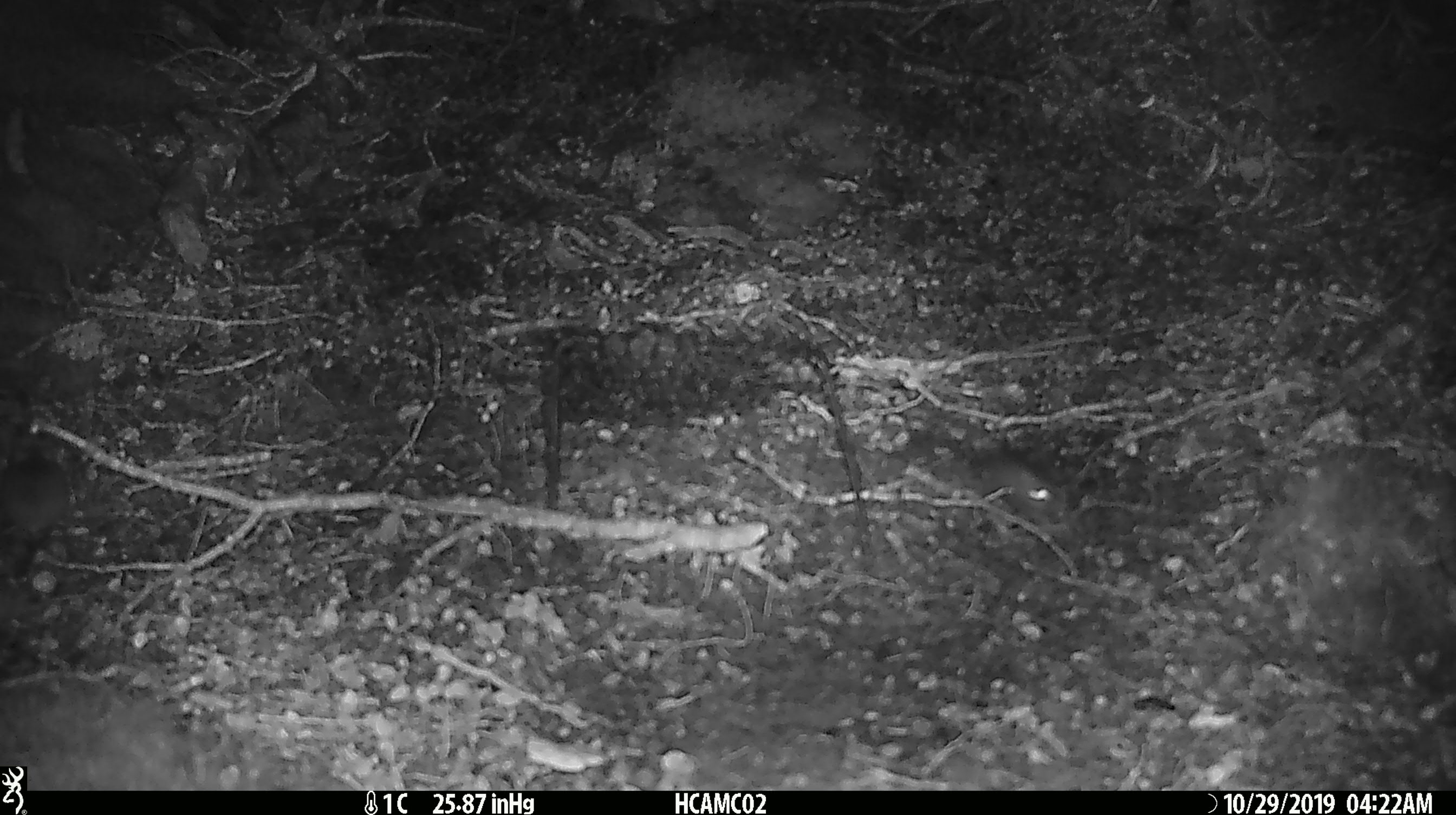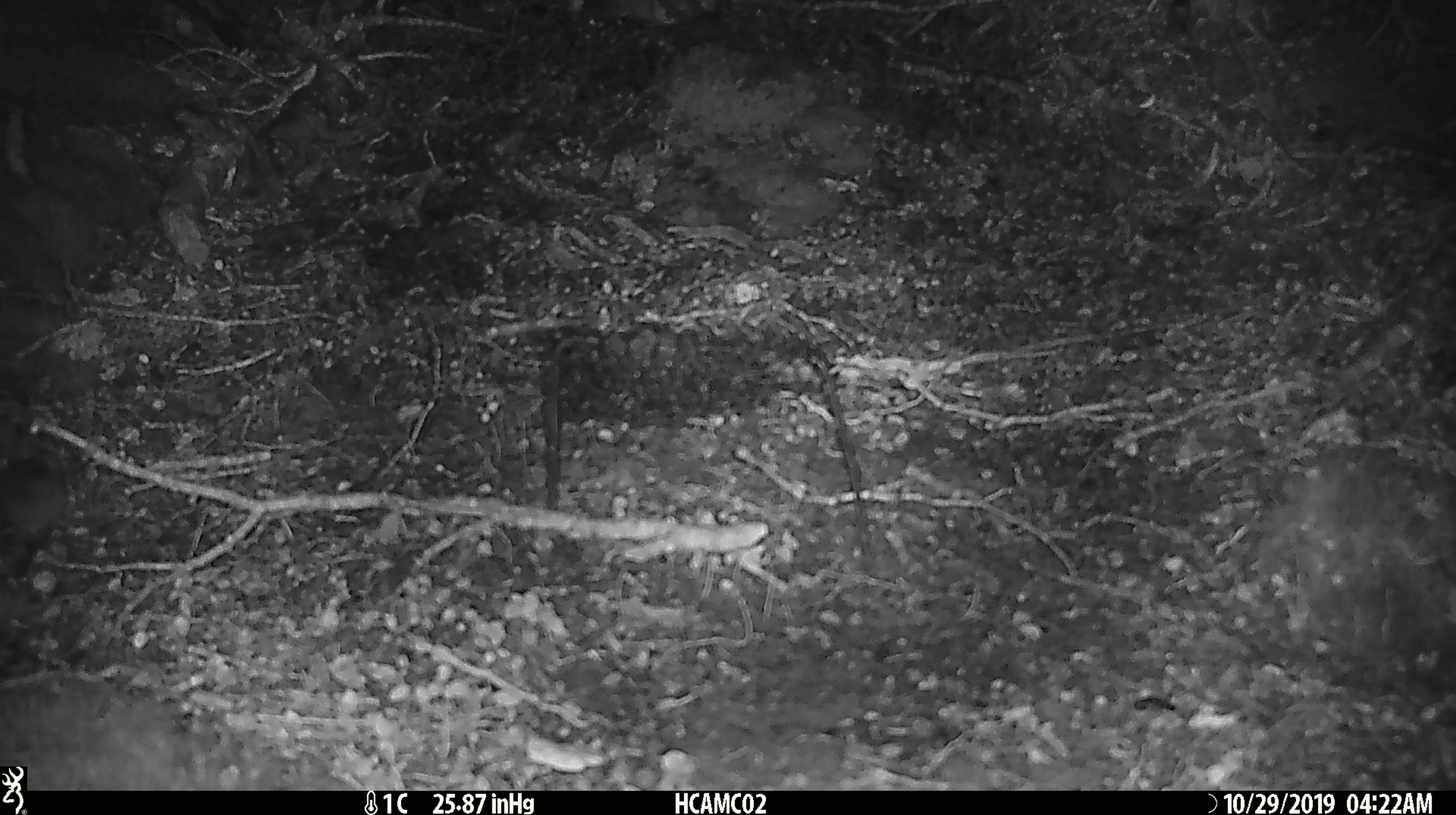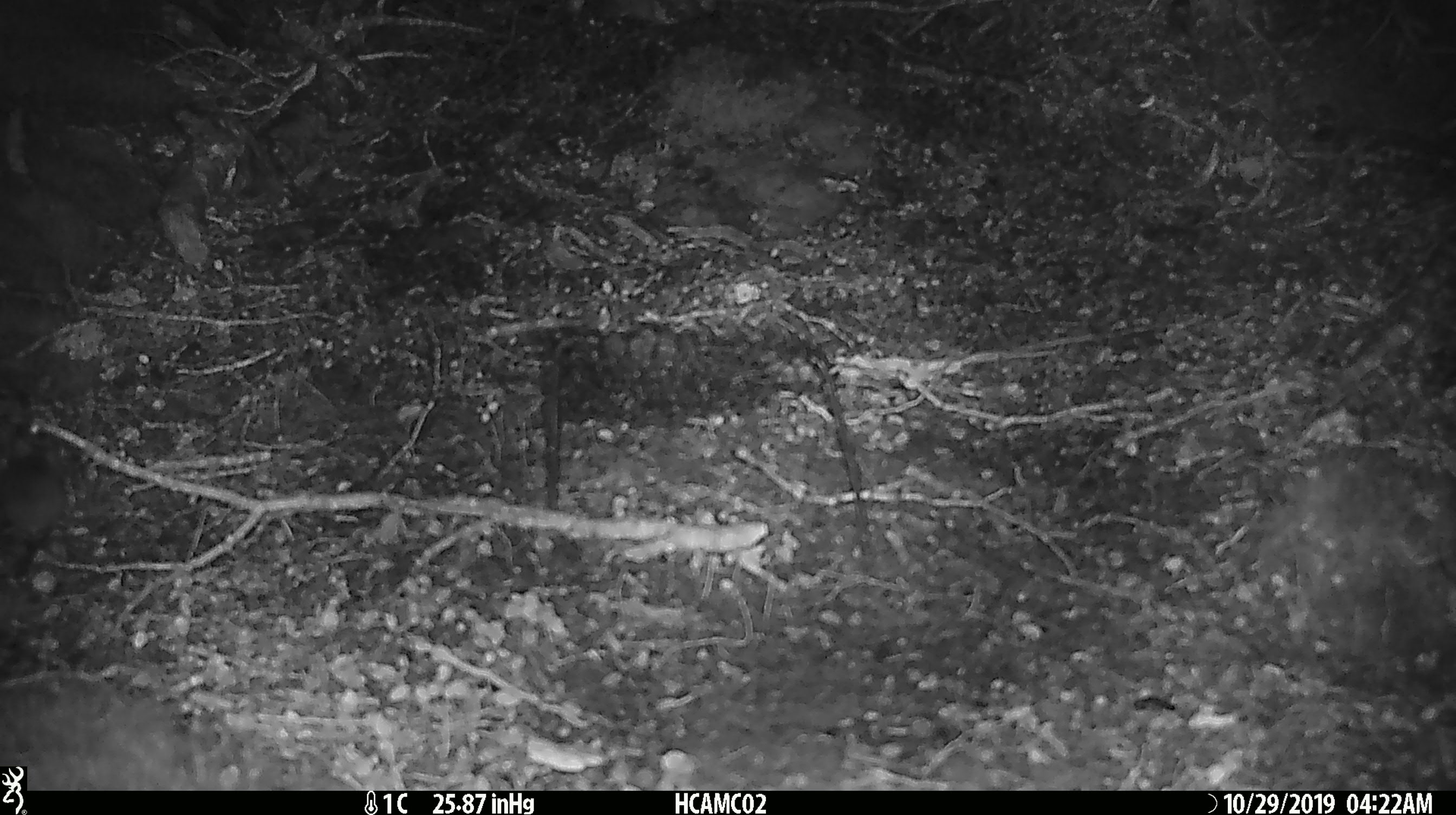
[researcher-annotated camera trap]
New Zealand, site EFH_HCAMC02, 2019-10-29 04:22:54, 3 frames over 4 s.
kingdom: Animalia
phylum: Chordata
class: Mammalia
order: Rodentia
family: Muridae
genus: Mus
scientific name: Mus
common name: mouse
Mouse (Mus).